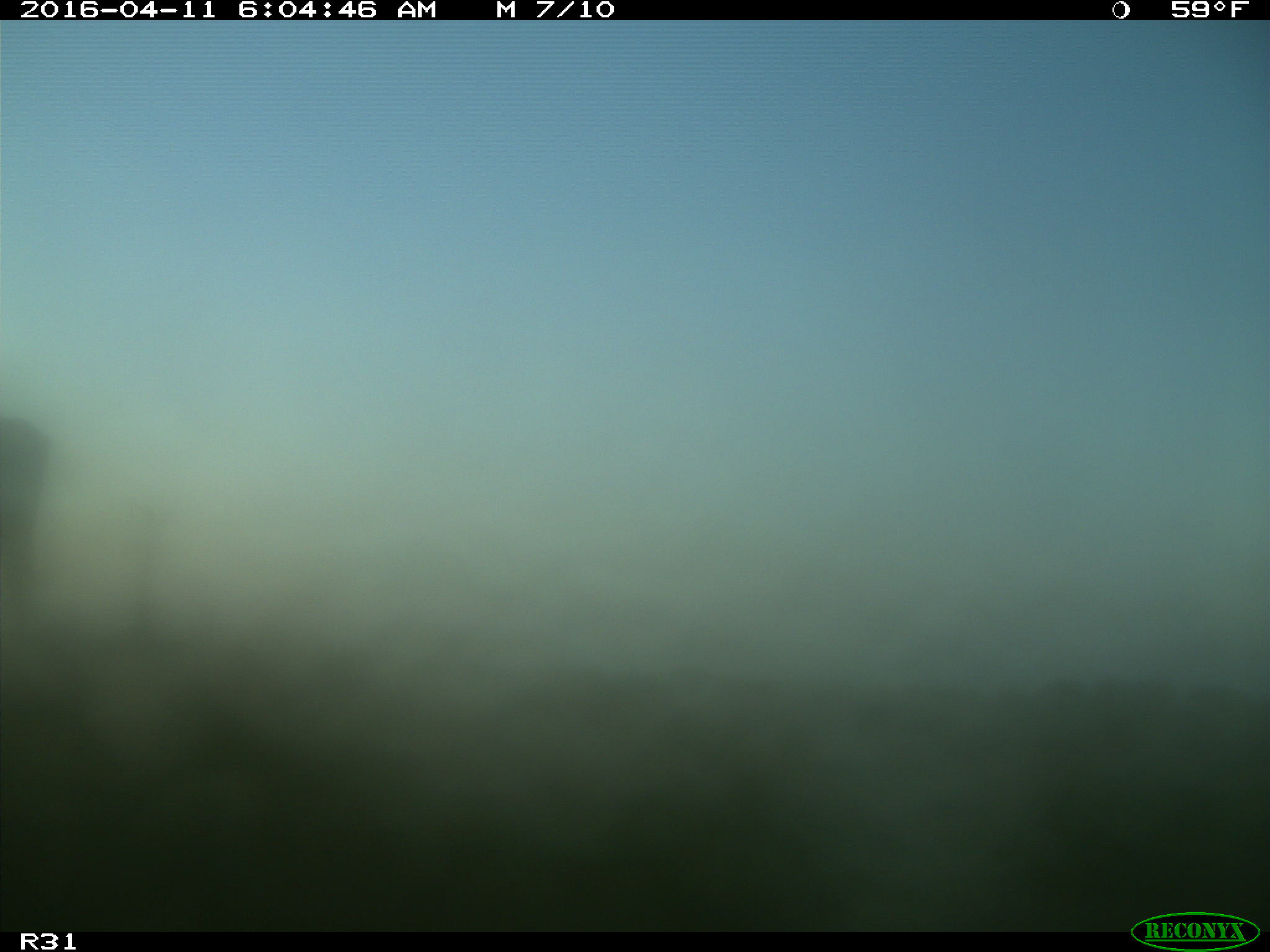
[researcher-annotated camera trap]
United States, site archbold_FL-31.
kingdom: Animalia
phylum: Chordata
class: Mammalia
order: Artiodactyla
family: Bovidae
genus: Bos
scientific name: Bos taurus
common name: domestic cow